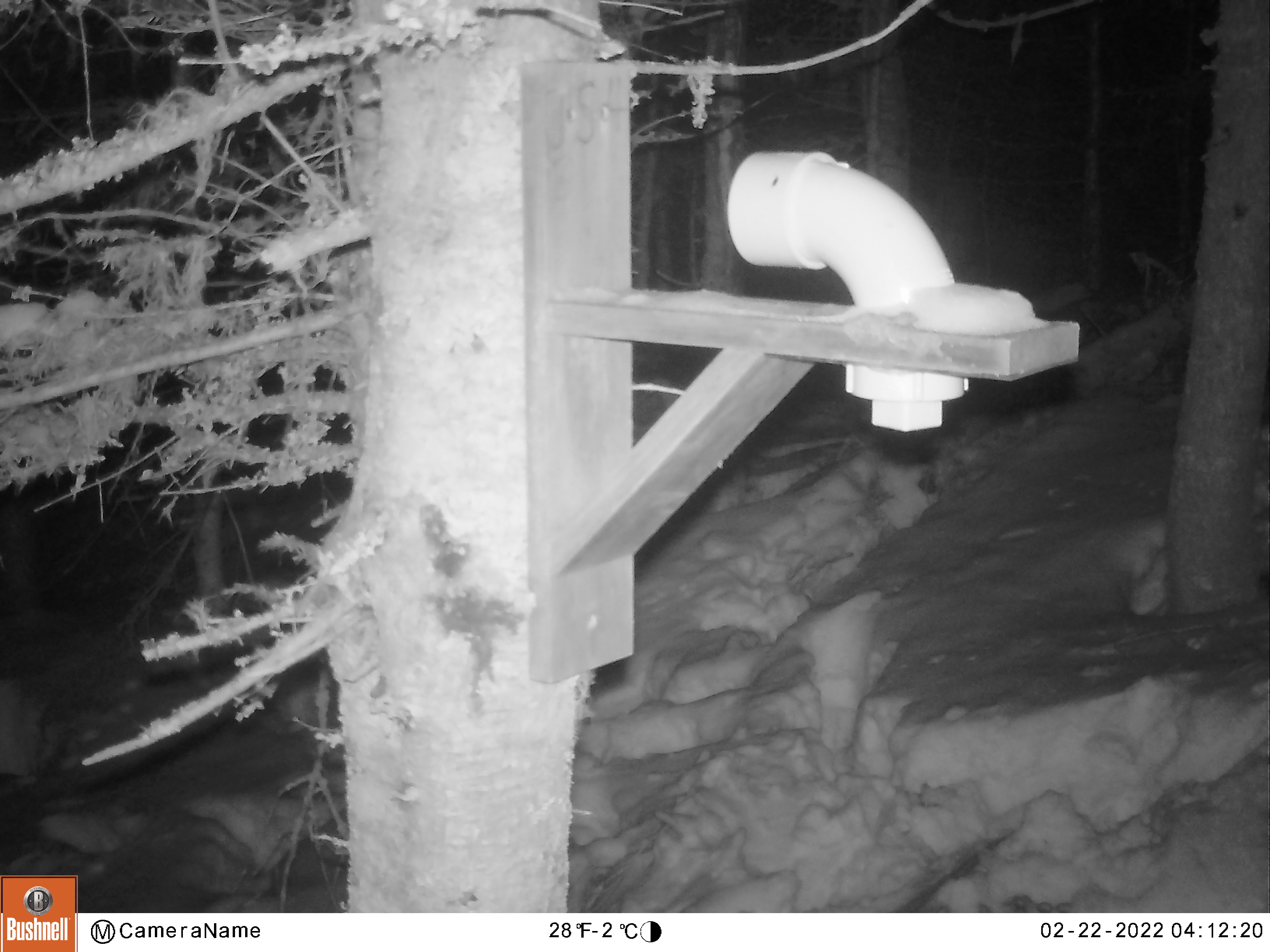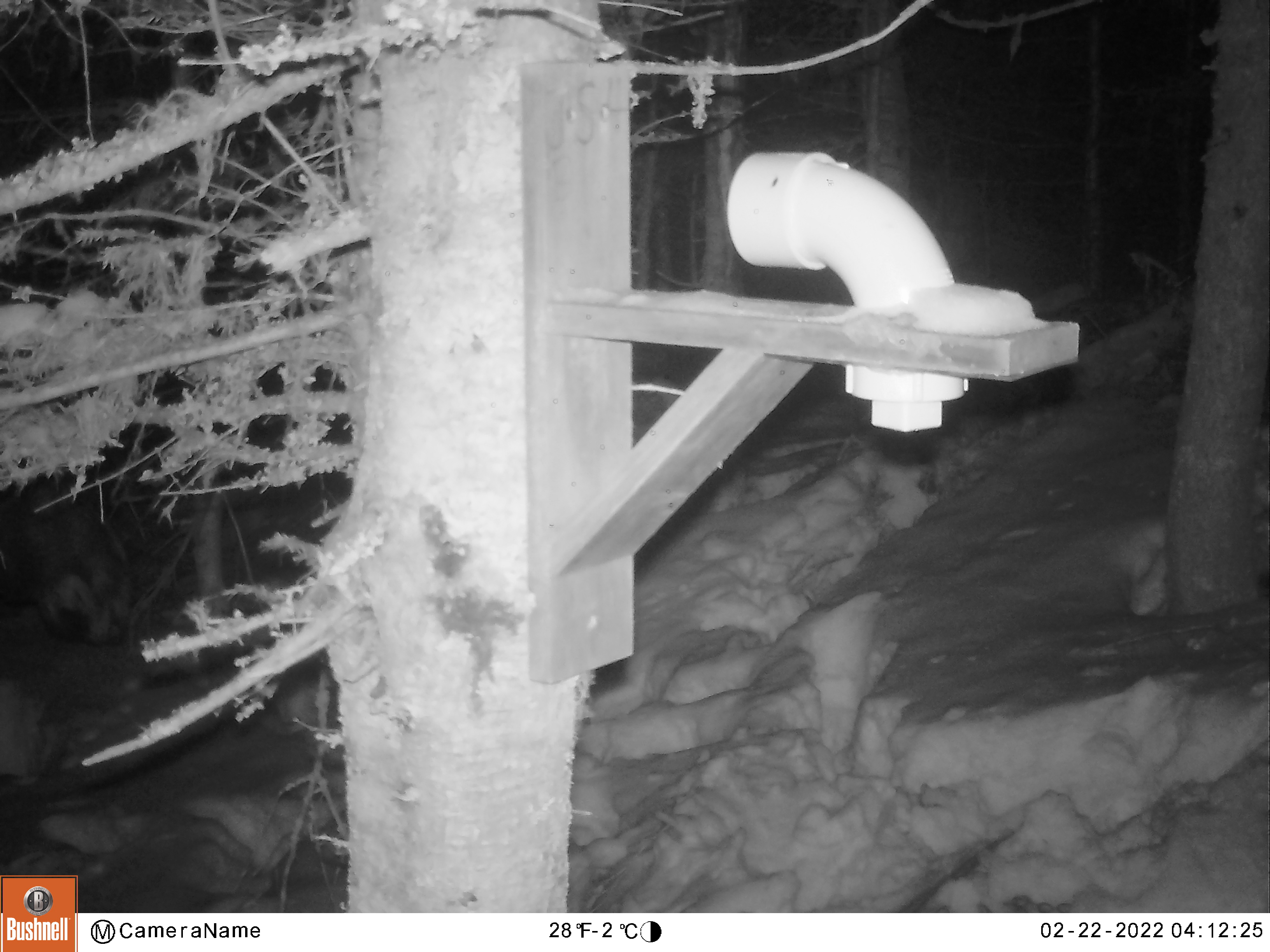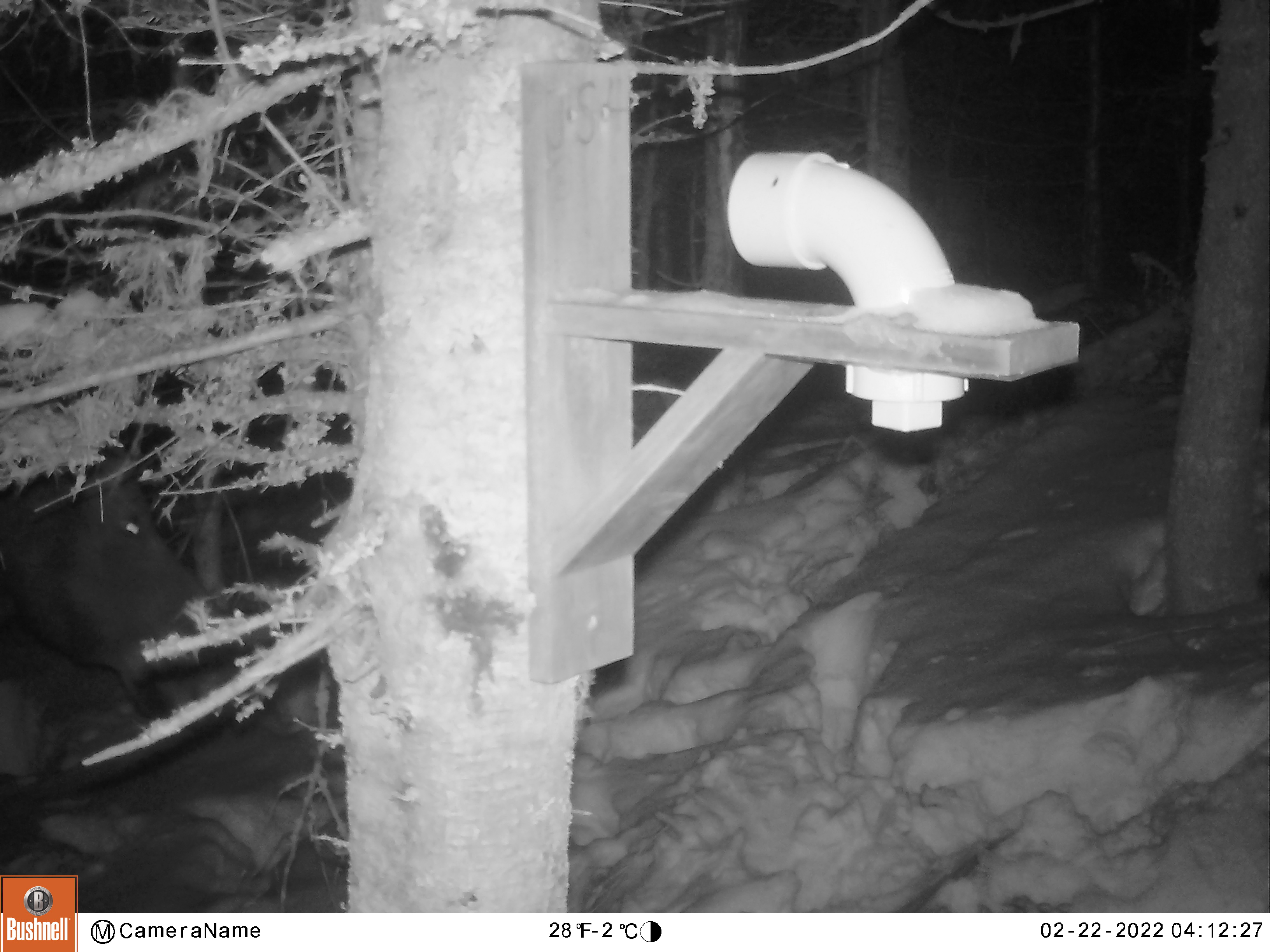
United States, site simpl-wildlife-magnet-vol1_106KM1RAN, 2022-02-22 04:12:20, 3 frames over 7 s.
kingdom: Animalia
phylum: Chordata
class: Mammalia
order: Artiodactyla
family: Cervidae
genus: Alces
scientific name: Alces alces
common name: moose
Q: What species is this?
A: Moose (Alces alces).